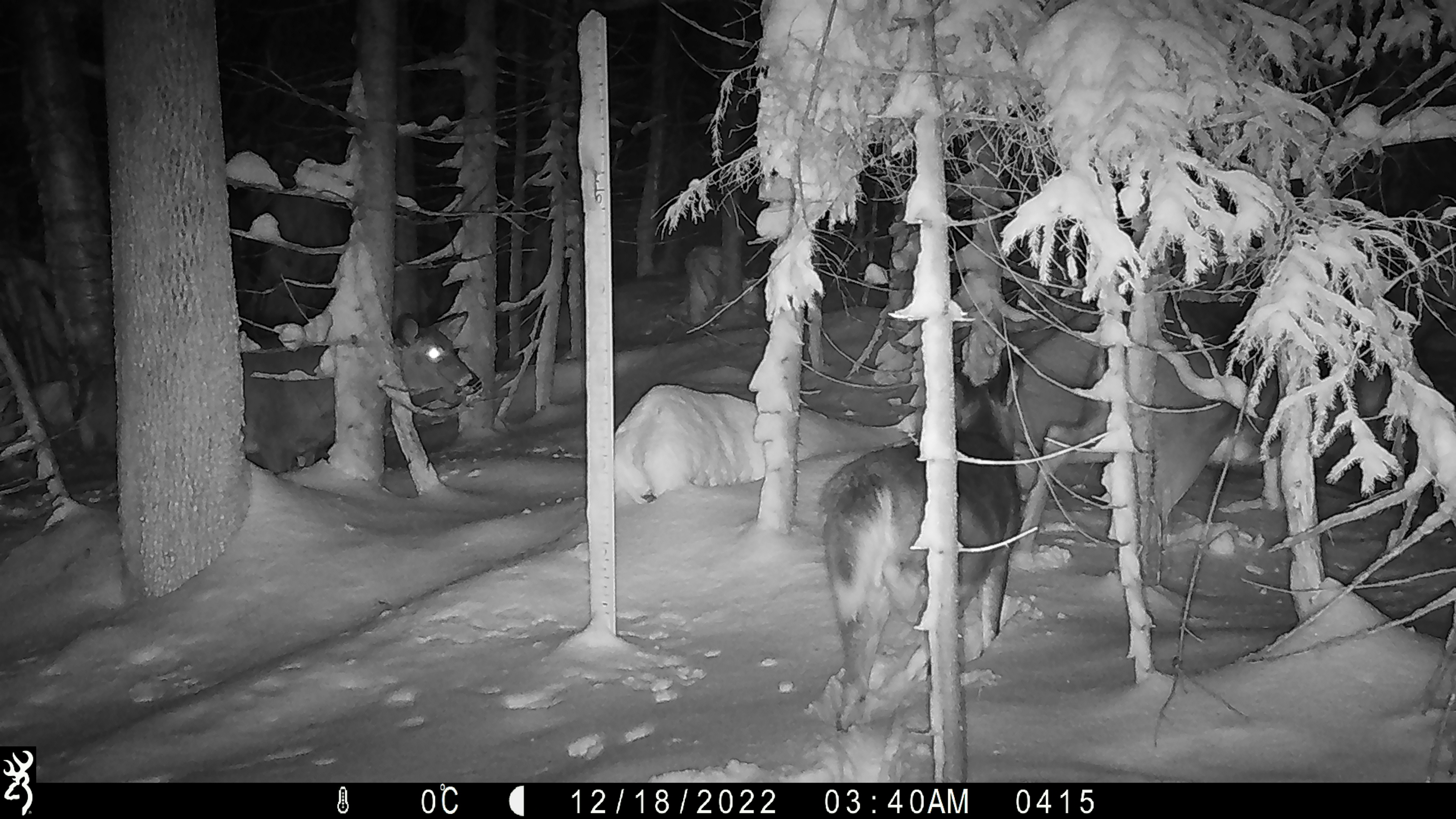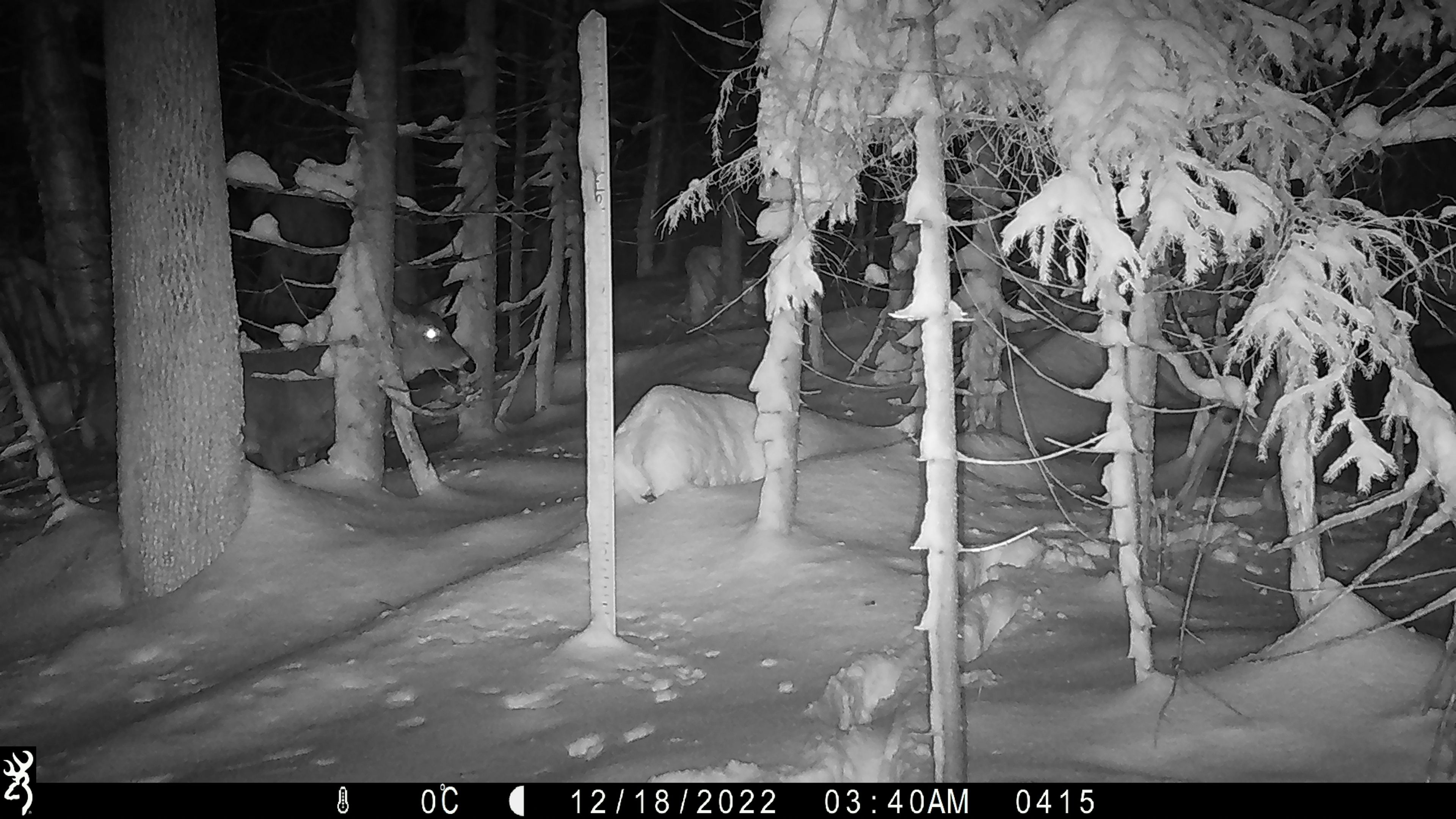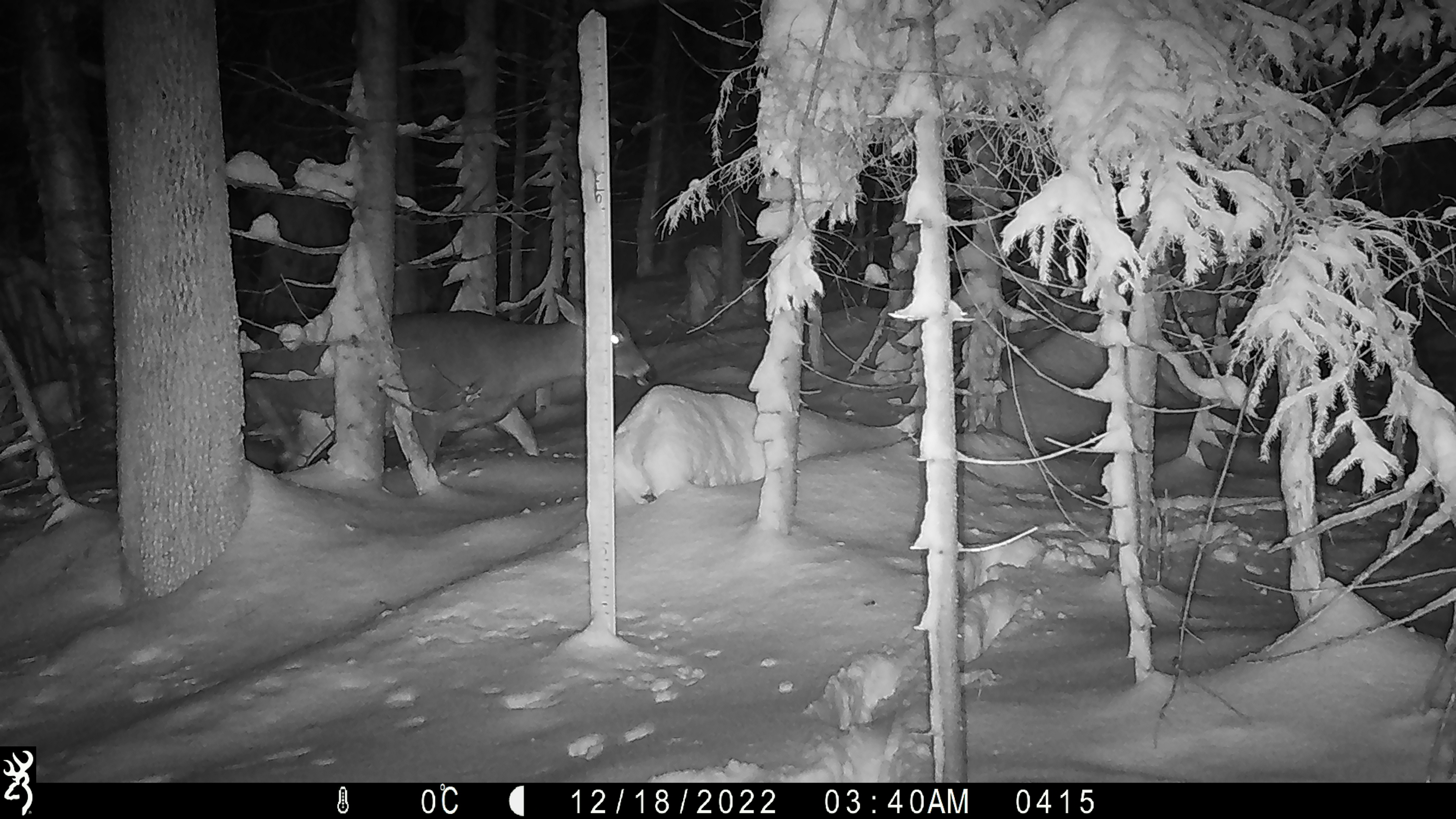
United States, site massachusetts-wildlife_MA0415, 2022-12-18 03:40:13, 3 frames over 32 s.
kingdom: Animalia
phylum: Chordata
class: Mammalia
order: Artiodactyla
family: Cervidae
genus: Odocoileus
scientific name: Odocoileus virginianus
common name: white-tailed deer